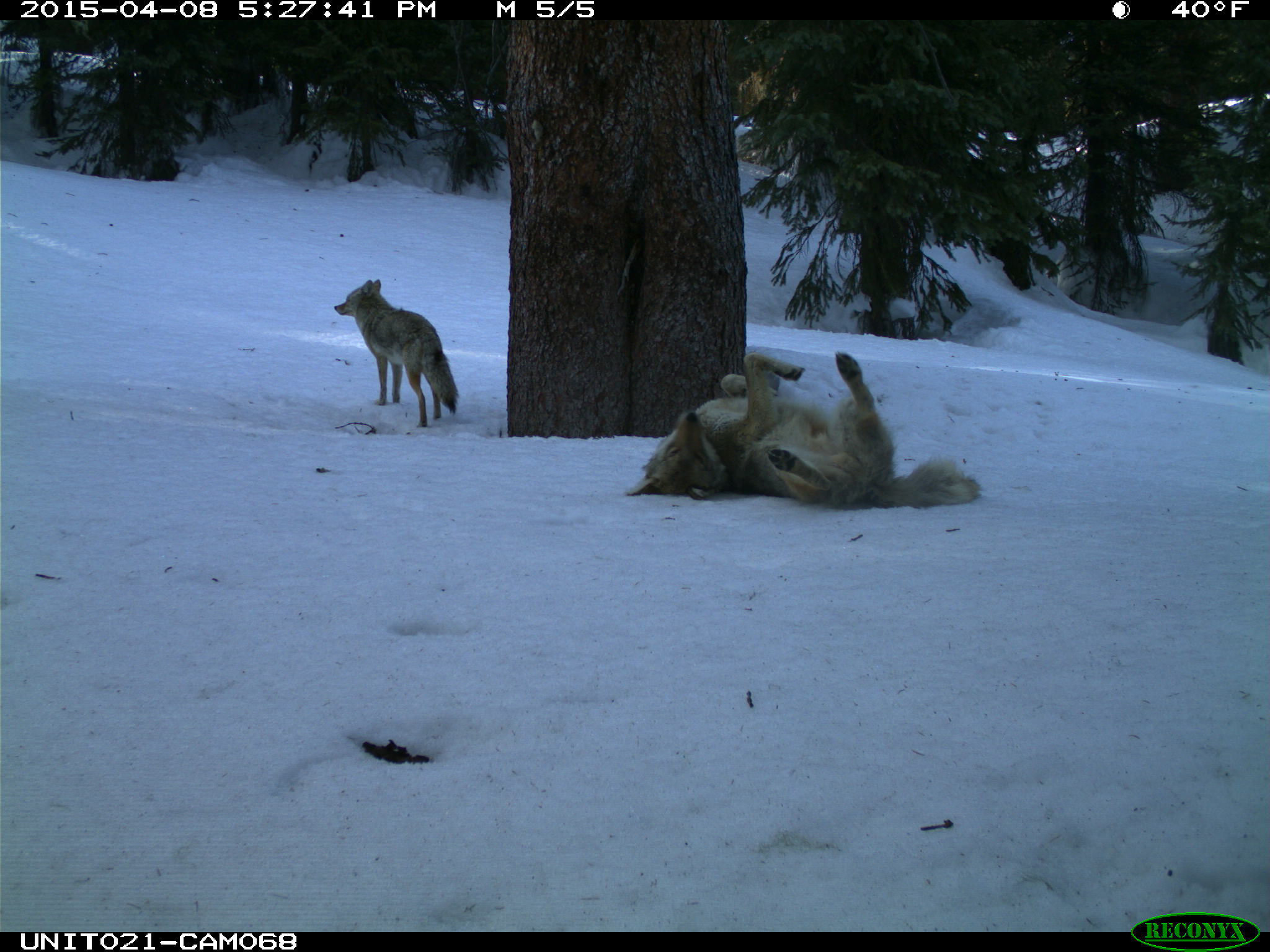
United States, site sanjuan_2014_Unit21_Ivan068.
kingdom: Animalia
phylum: Chordata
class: Mammalia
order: Carnivora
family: Canidae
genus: Canis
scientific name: Canis latrans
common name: coyote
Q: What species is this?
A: Canis latrans (coyote).